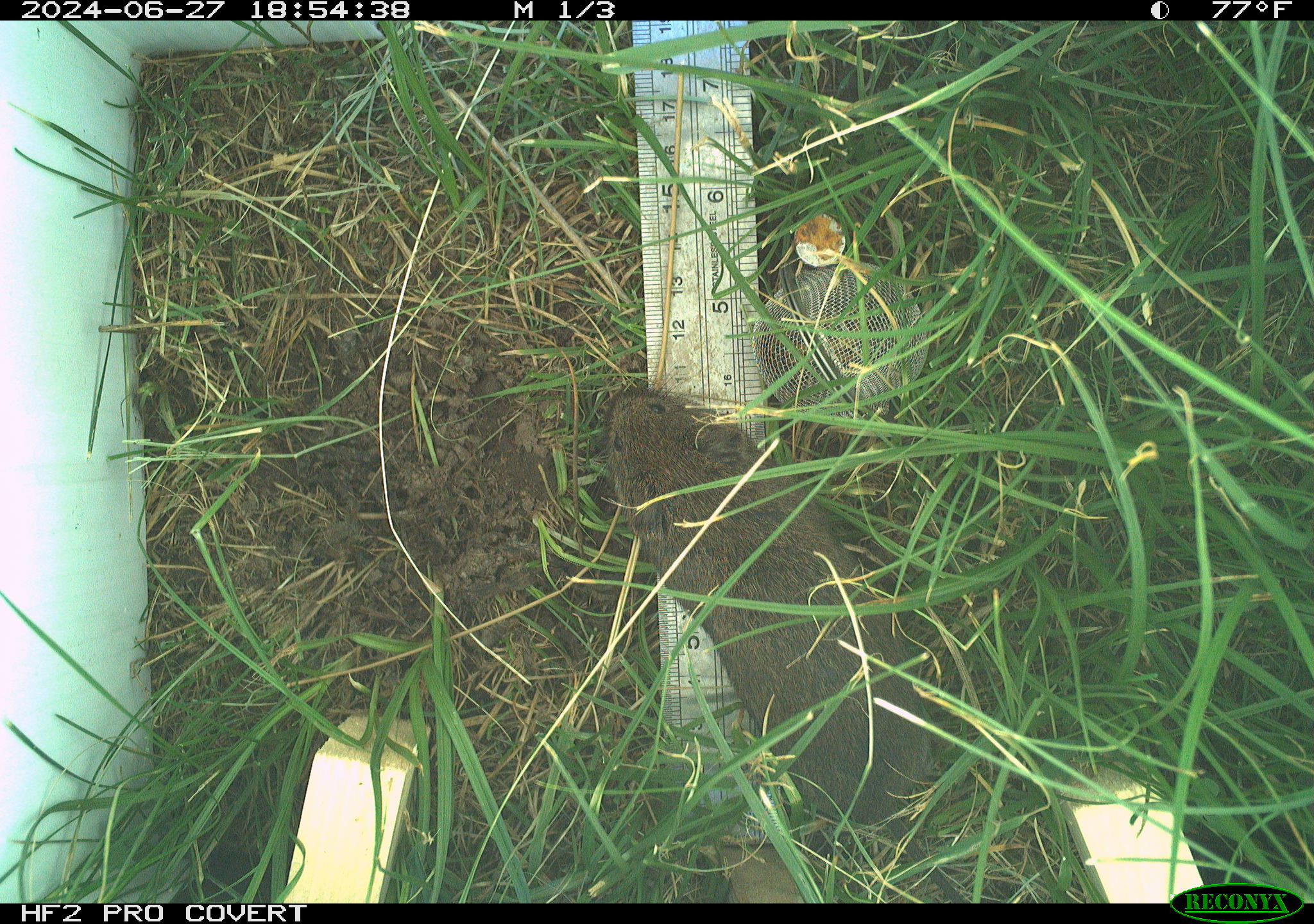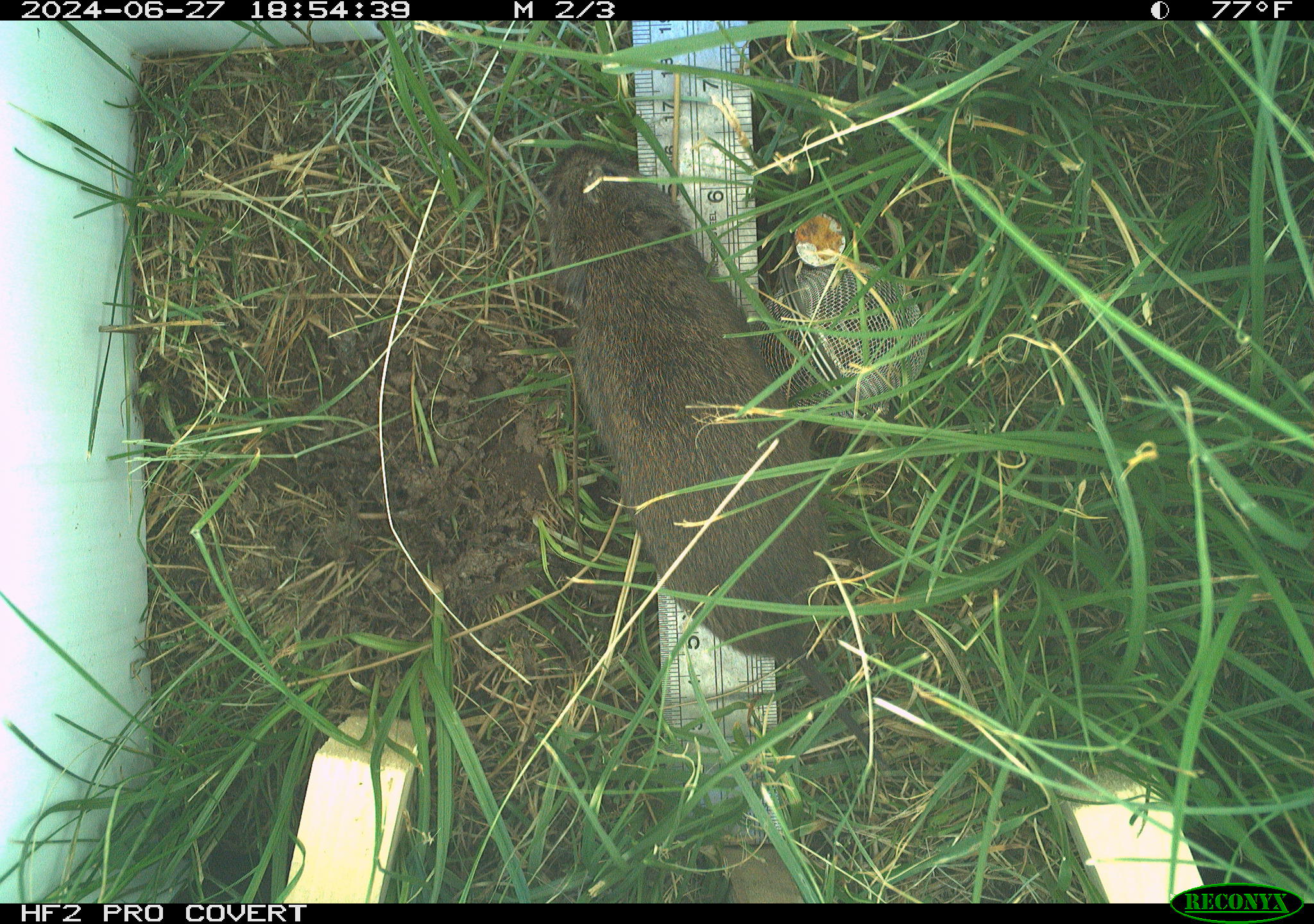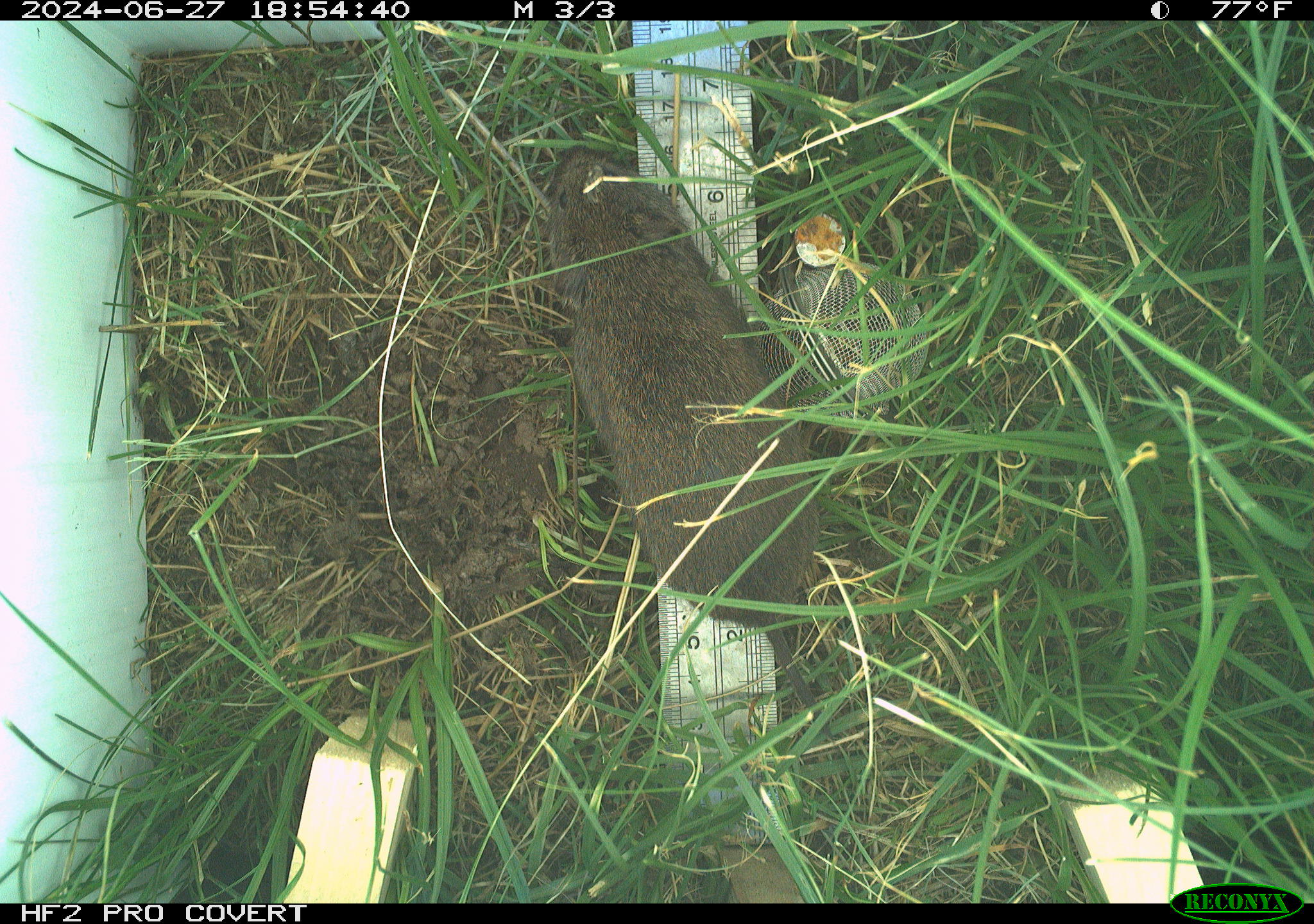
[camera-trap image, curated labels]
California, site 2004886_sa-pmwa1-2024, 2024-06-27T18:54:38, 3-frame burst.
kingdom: Animalia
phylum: Chordata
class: Mammalia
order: Rodentia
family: Cricetidae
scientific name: Arvicolinae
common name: voles, lemmings, and muskrats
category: arvicolinae subfamily